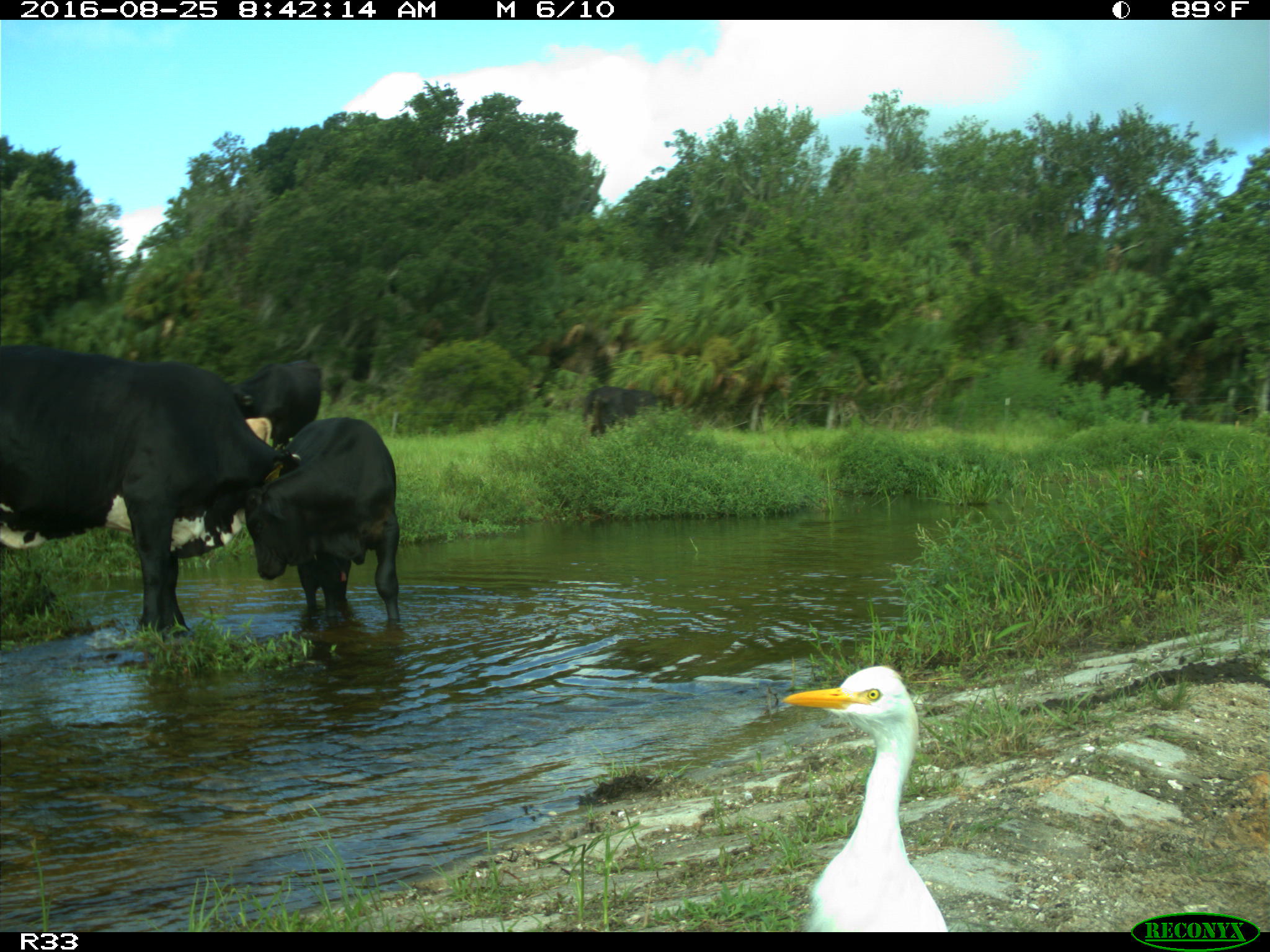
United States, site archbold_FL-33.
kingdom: Animalia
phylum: Chordata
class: Mammalia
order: Artiodactyla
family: Bovidae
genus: Bos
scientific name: Bos taurus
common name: domestic cow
Bos taurus (domestic cow).